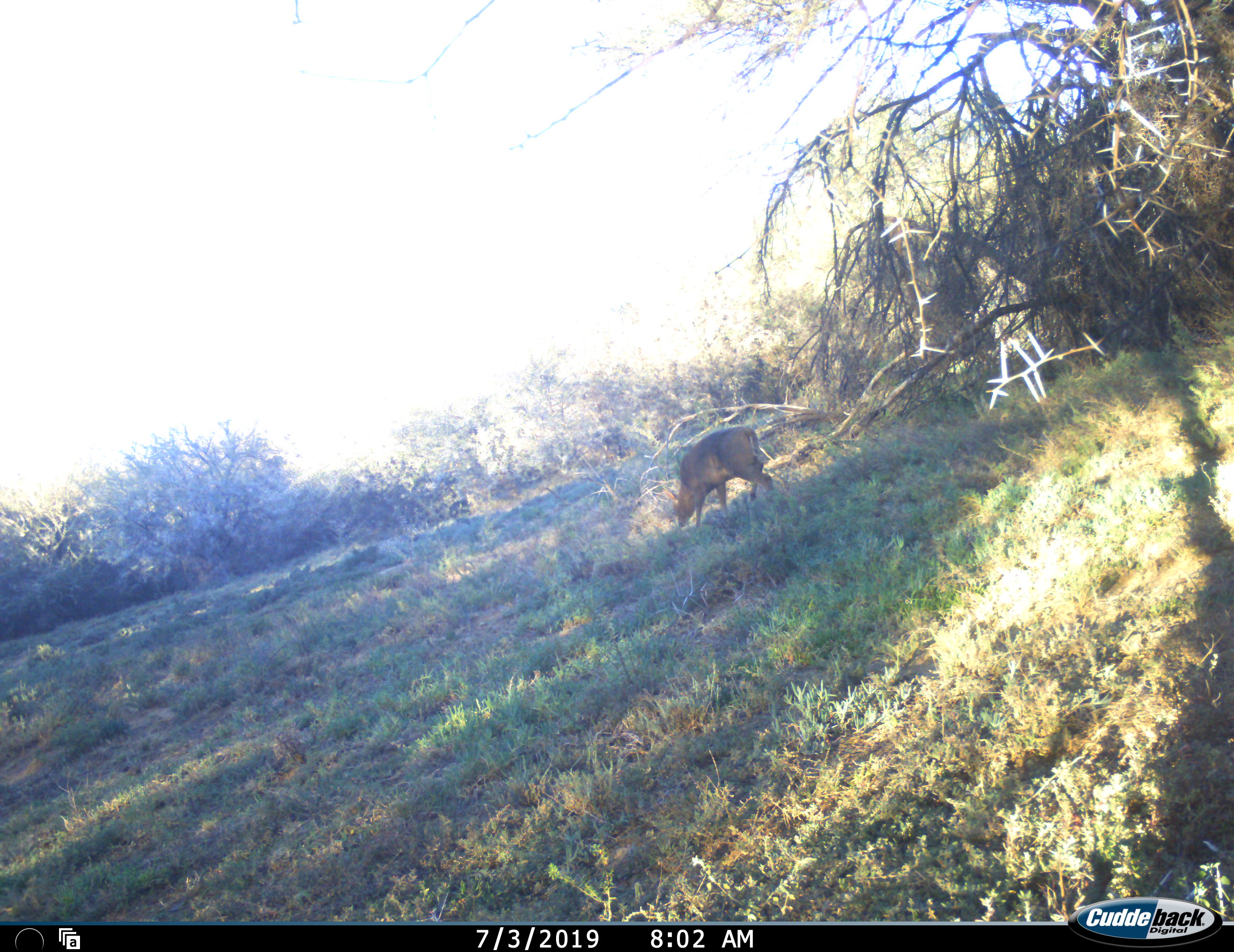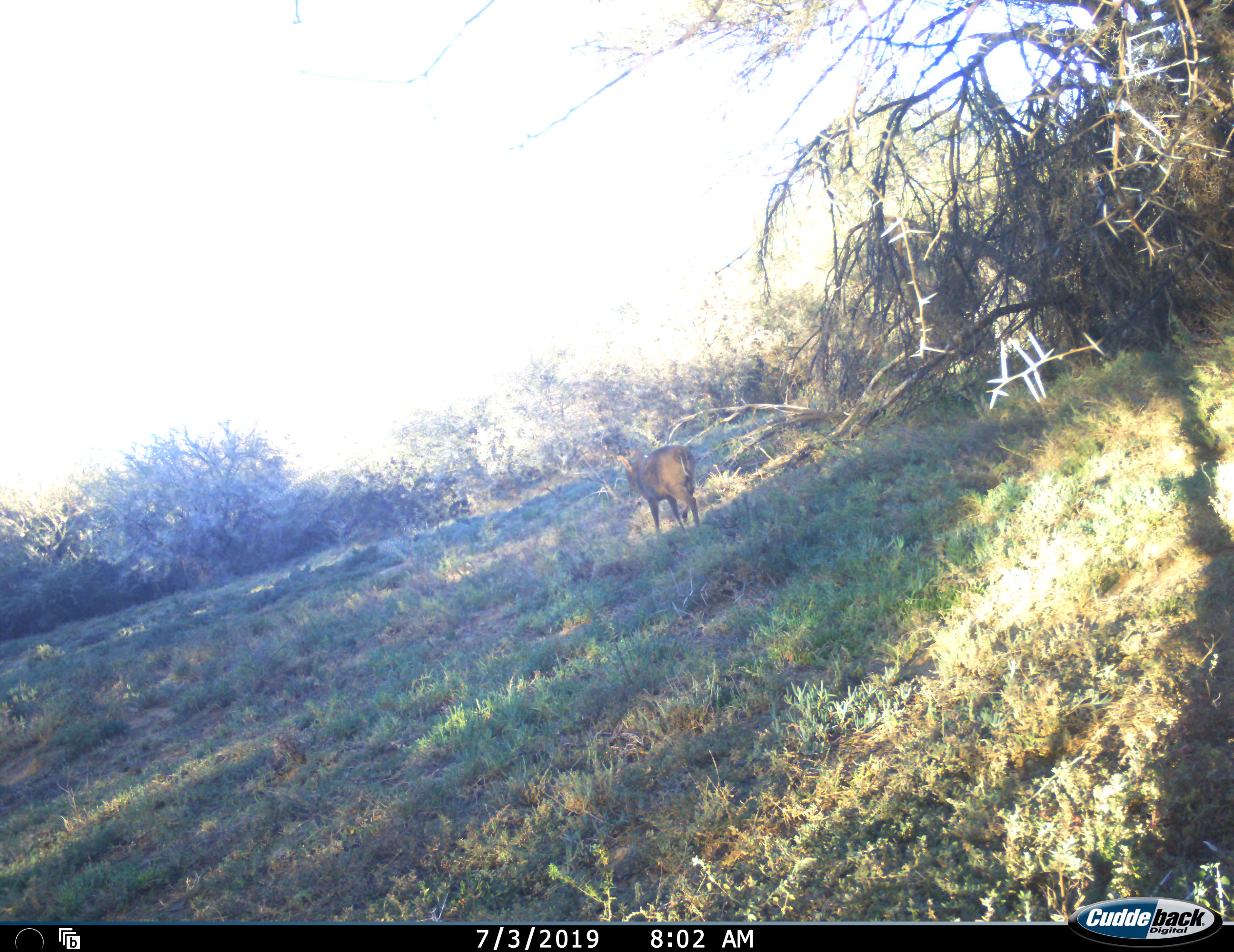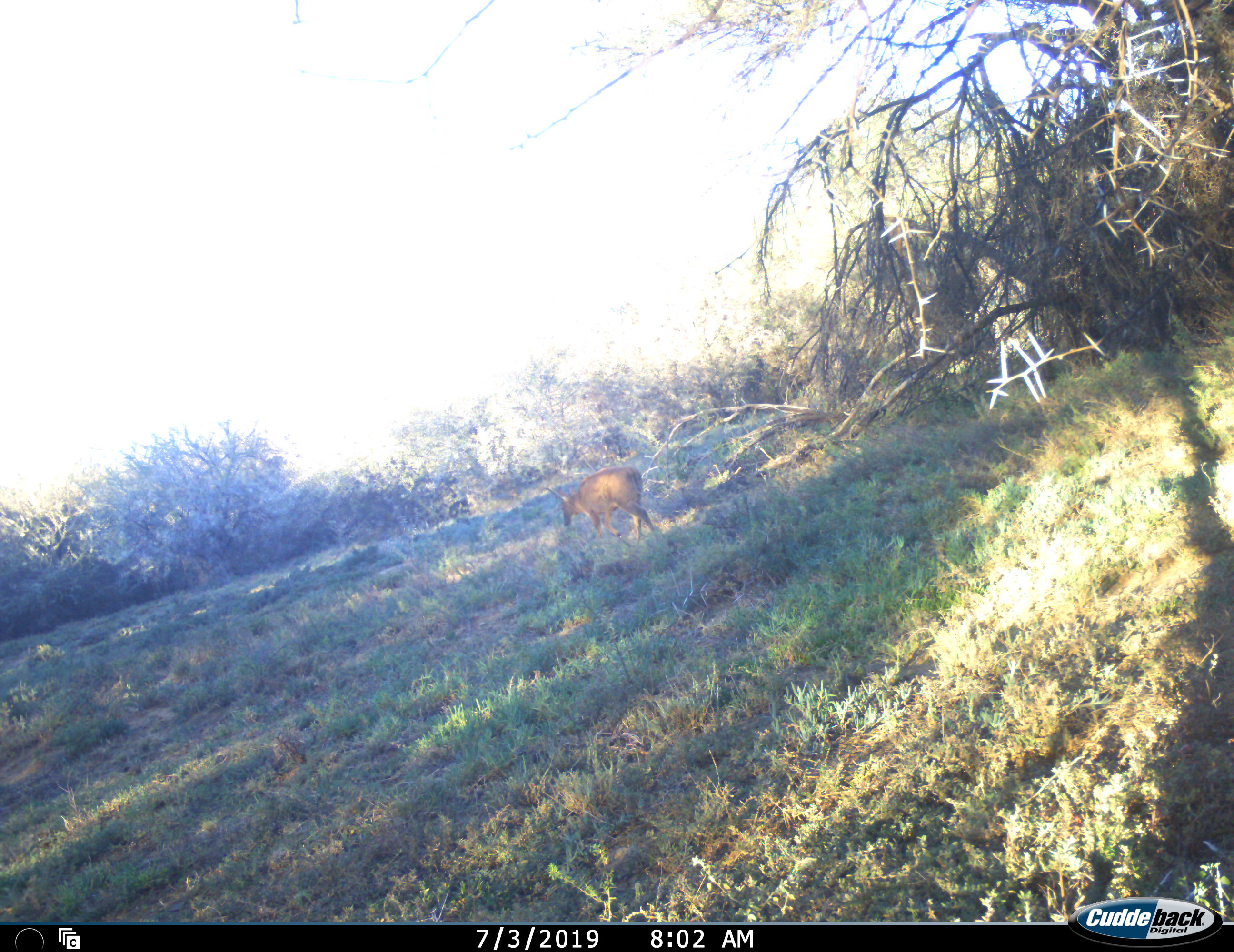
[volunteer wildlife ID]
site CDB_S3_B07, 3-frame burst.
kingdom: Animalia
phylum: Chordata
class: Mammalia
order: Artiodactyla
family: Bovidae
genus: Sylvicapra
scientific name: Sylvicapra grimmia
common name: common duiker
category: duikercommongrey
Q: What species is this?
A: Duikercommongrey (common duiker) (Sylvicapra grimmia).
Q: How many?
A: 1.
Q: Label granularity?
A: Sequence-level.